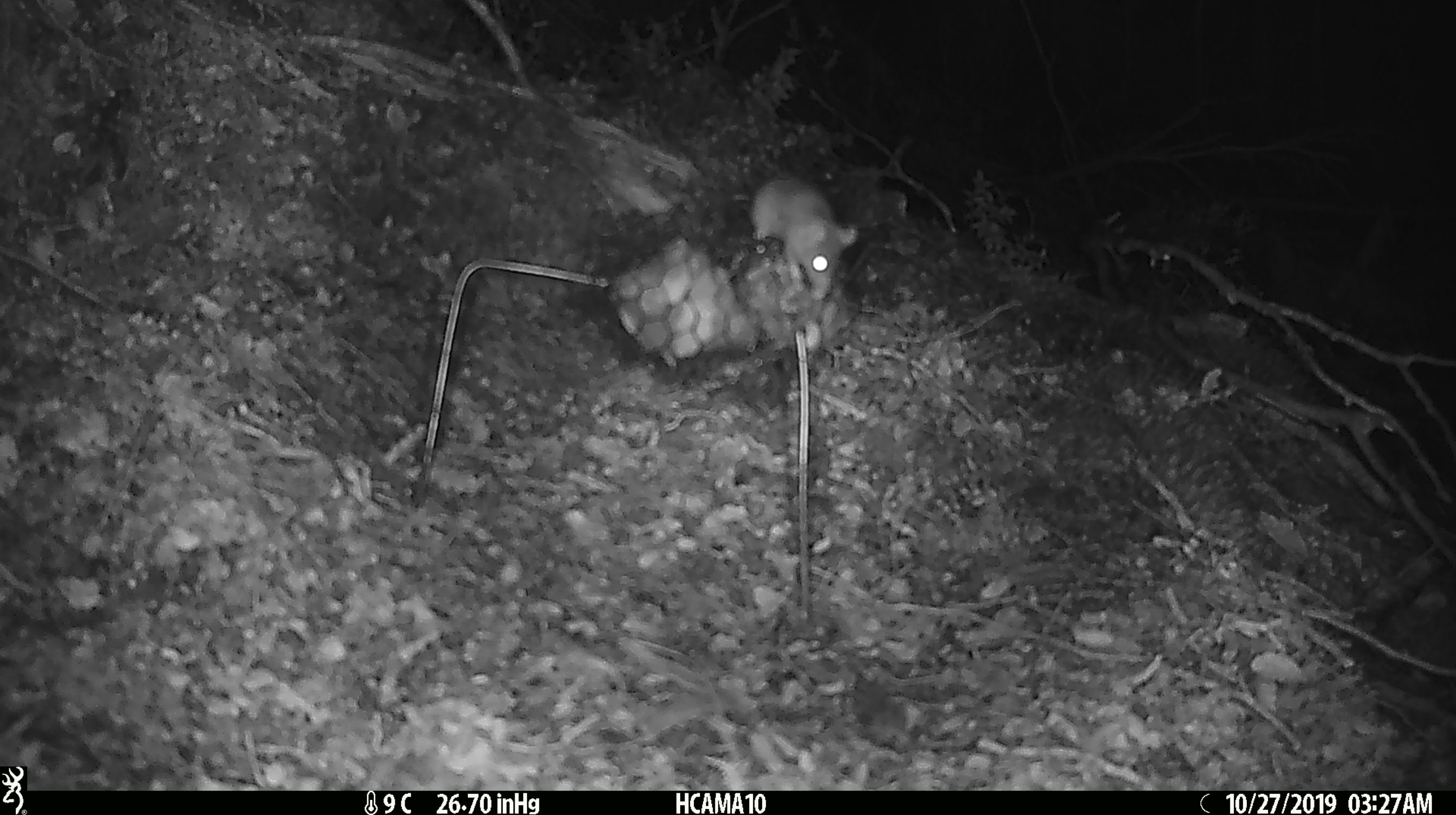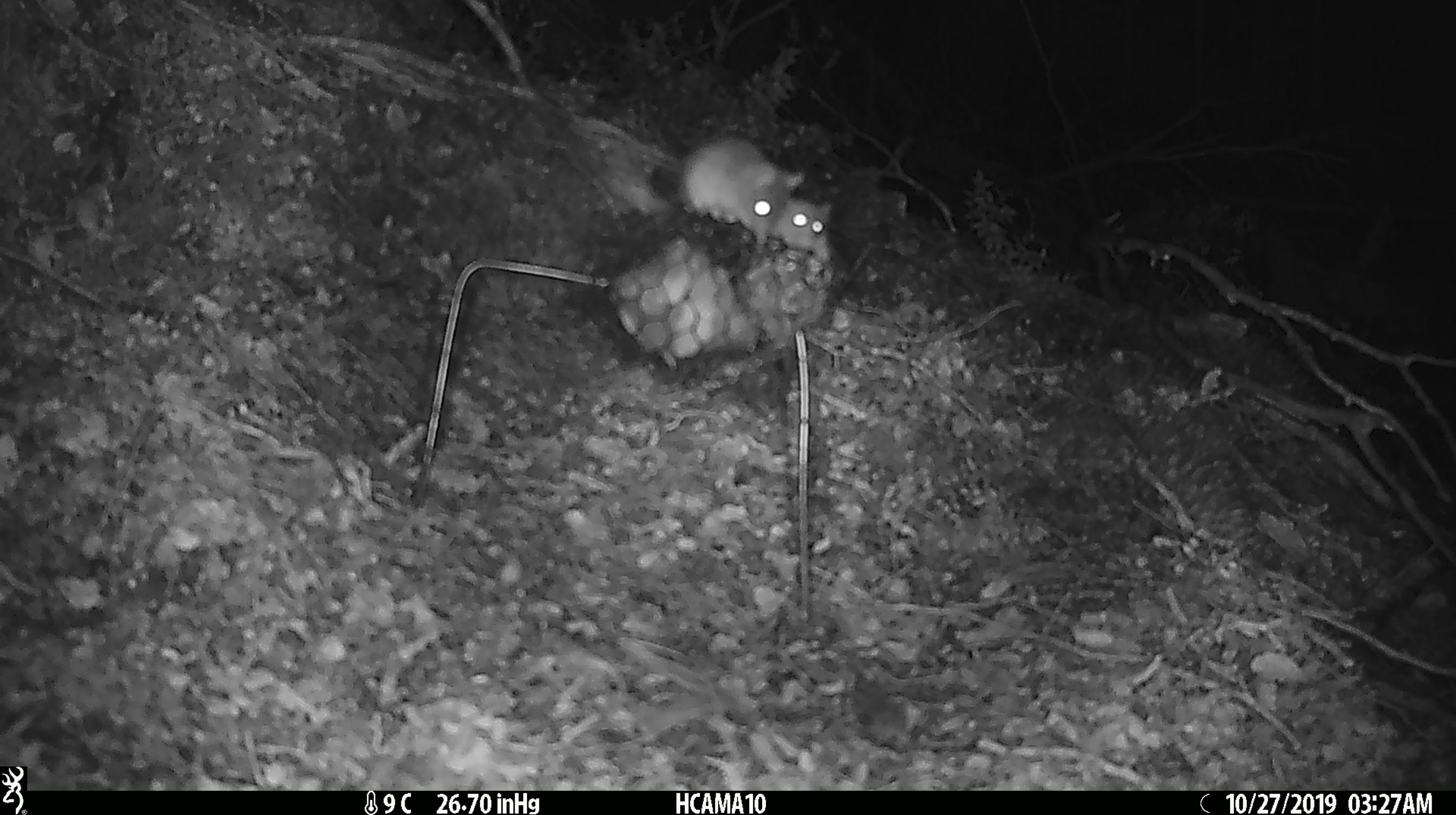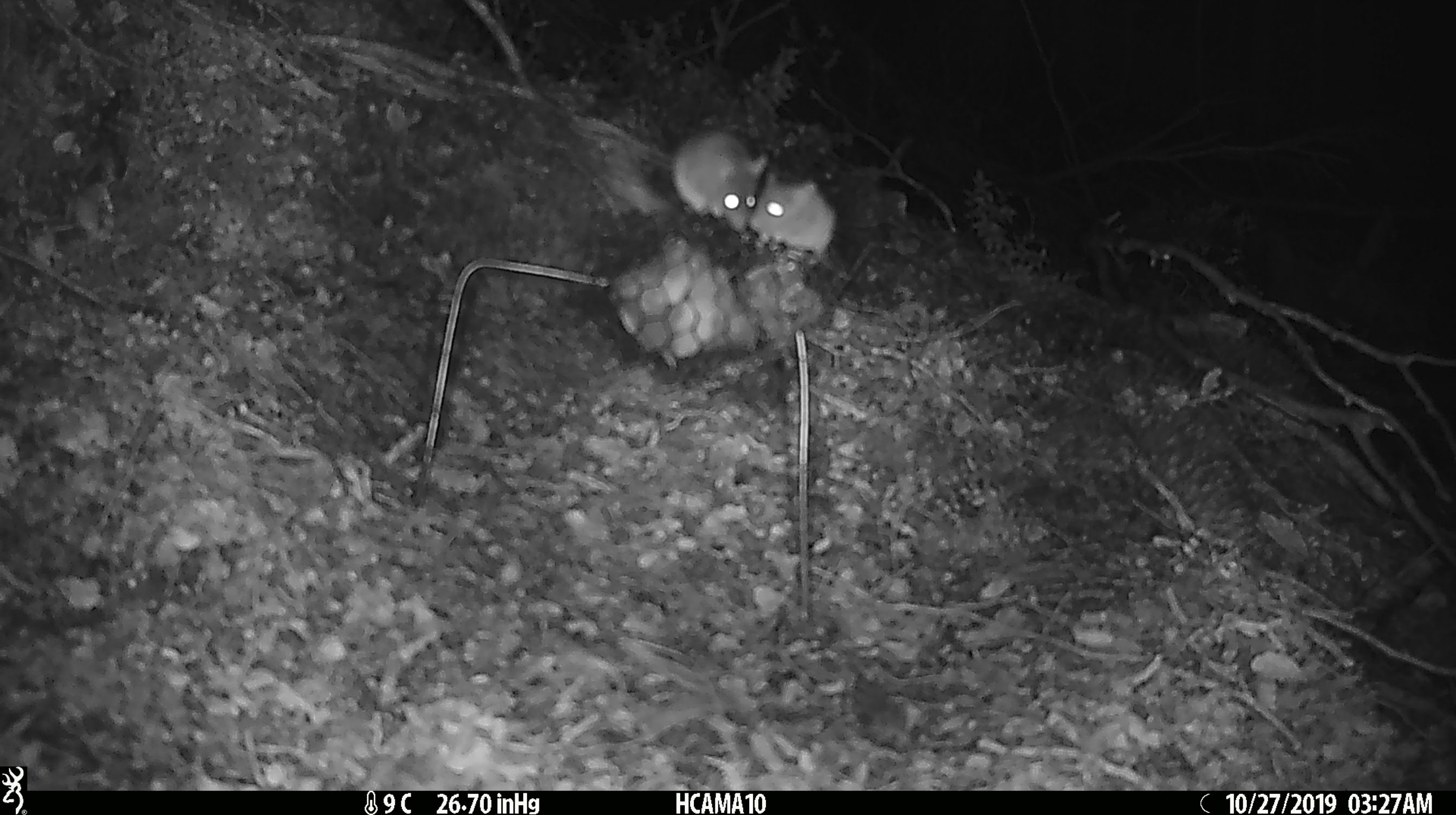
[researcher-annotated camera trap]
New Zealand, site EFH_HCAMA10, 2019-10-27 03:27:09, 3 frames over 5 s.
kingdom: Animalia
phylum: Chordata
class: Mammalia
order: Rodentia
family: Muridae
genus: Mus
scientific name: Mus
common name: mouse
Mouse (Mus).